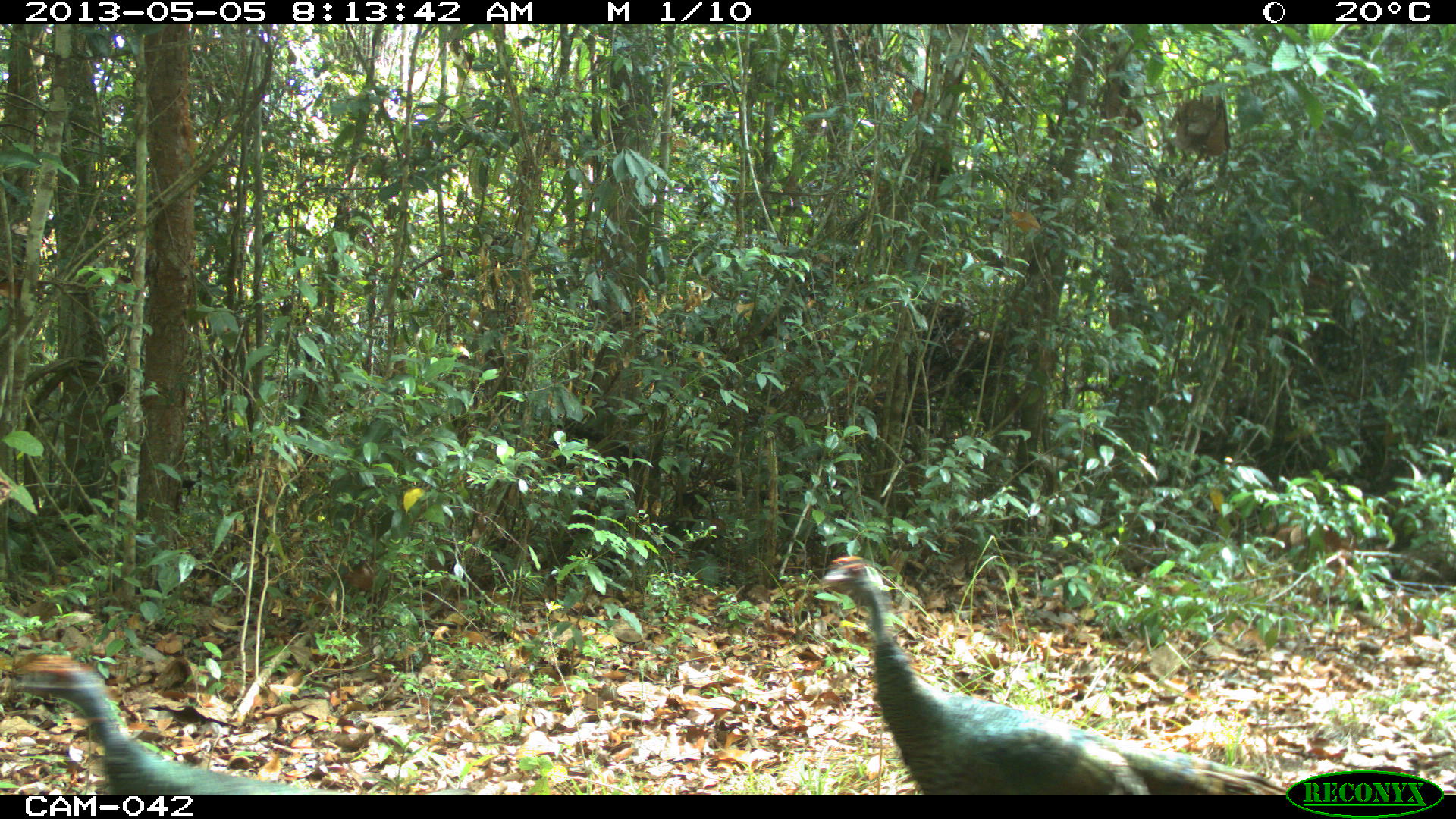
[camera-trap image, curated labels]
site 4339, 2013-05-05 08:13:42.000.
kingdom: Animalia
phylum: Chordata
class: Aves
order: Galliformes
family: Phasianidae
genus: Meleagris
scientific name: Meleagris ocellata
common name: ocellated turkey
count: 2